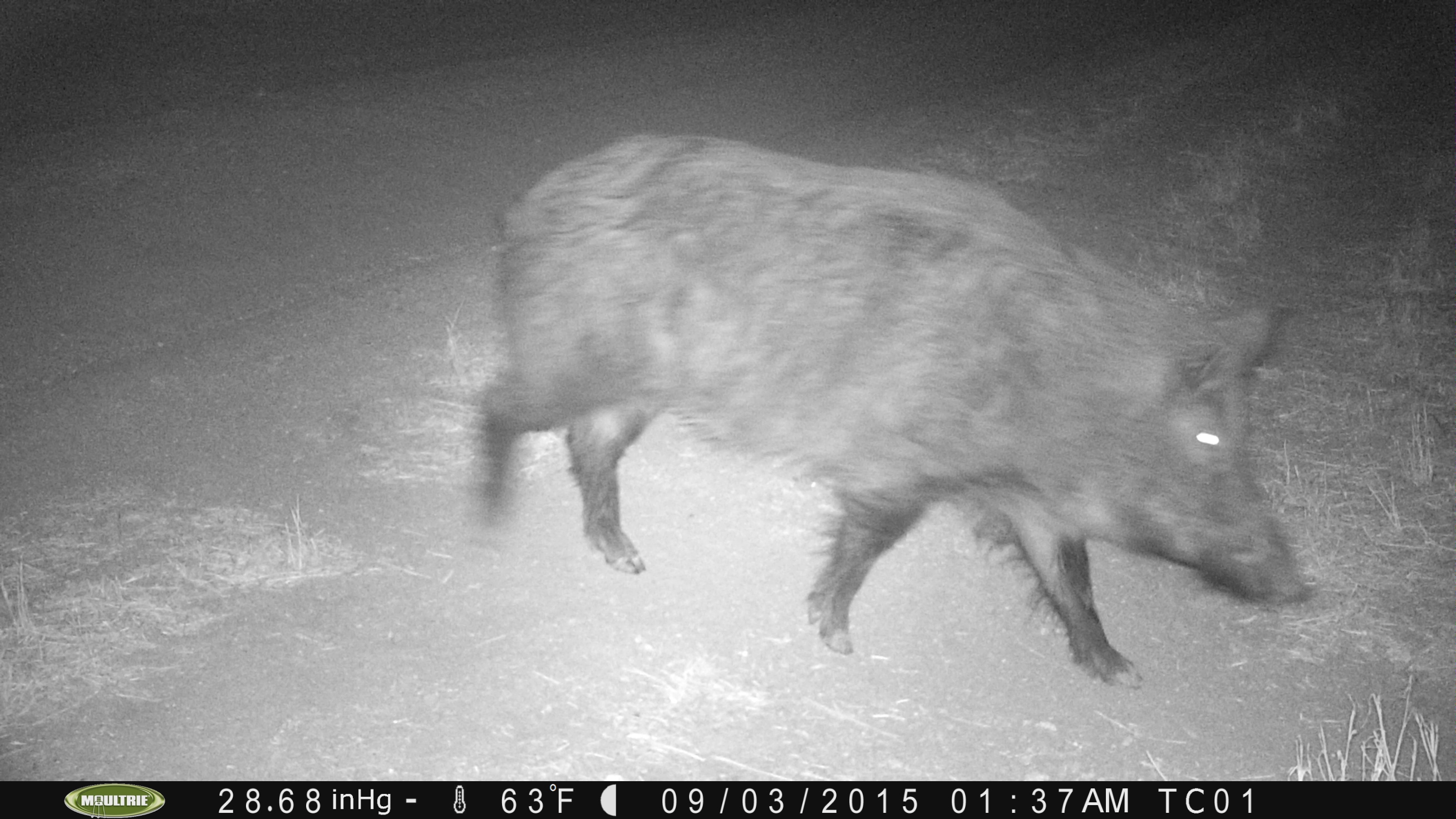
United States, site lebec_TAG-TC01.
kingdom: Animalia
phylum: Chordata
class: Mammalia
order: Artiodactyla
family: Suidae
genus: Sus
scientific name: Sus scrofa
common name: wild boar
Sus scrofa (wild boar).